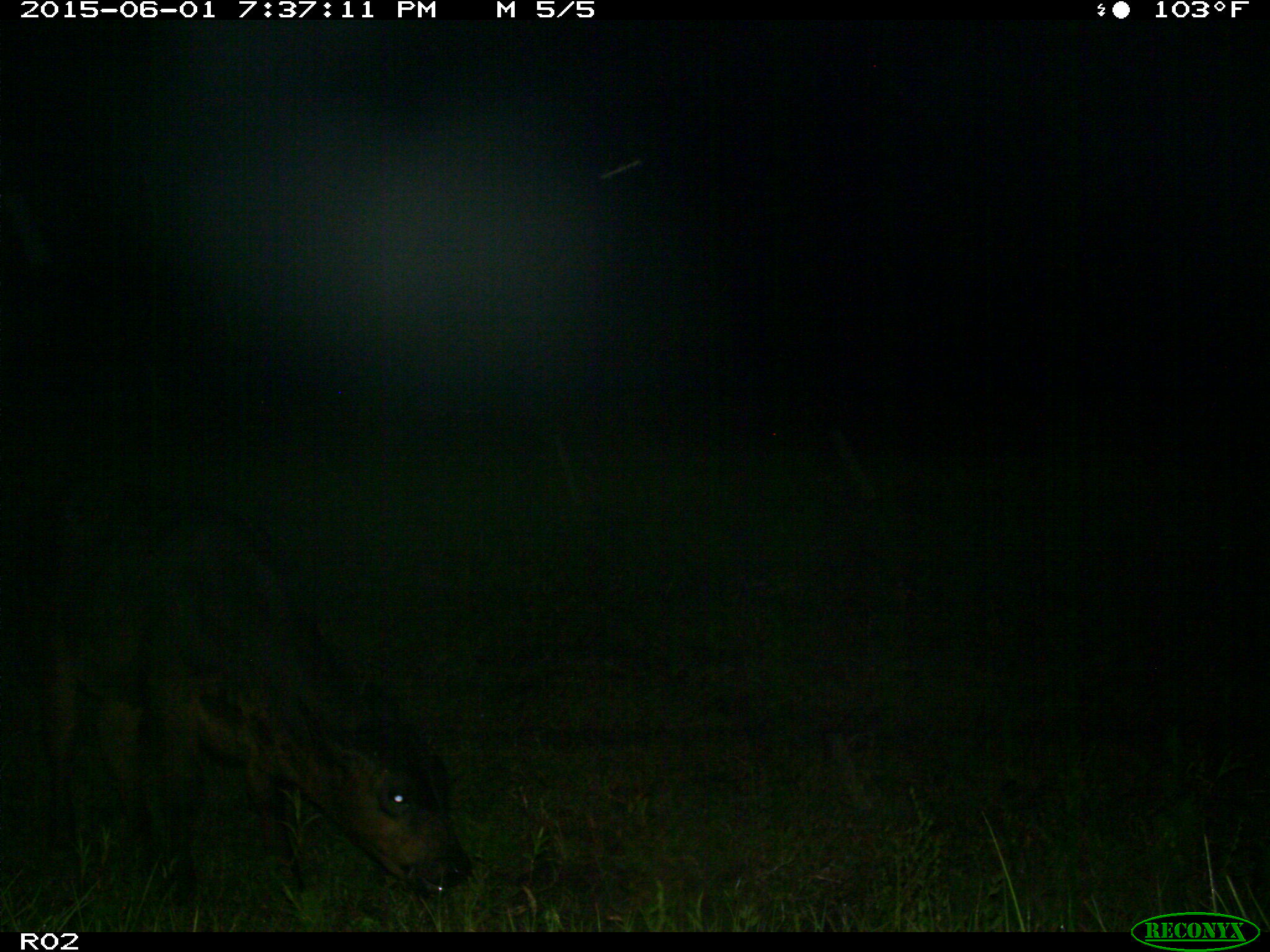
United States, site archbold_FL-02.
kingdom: Animalia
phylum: Chordata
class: Mammalia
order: Artiodactyla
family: Bovidae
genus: Bos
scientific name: Bos taurus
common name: domestic cow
Bos taurus (domestic cow).